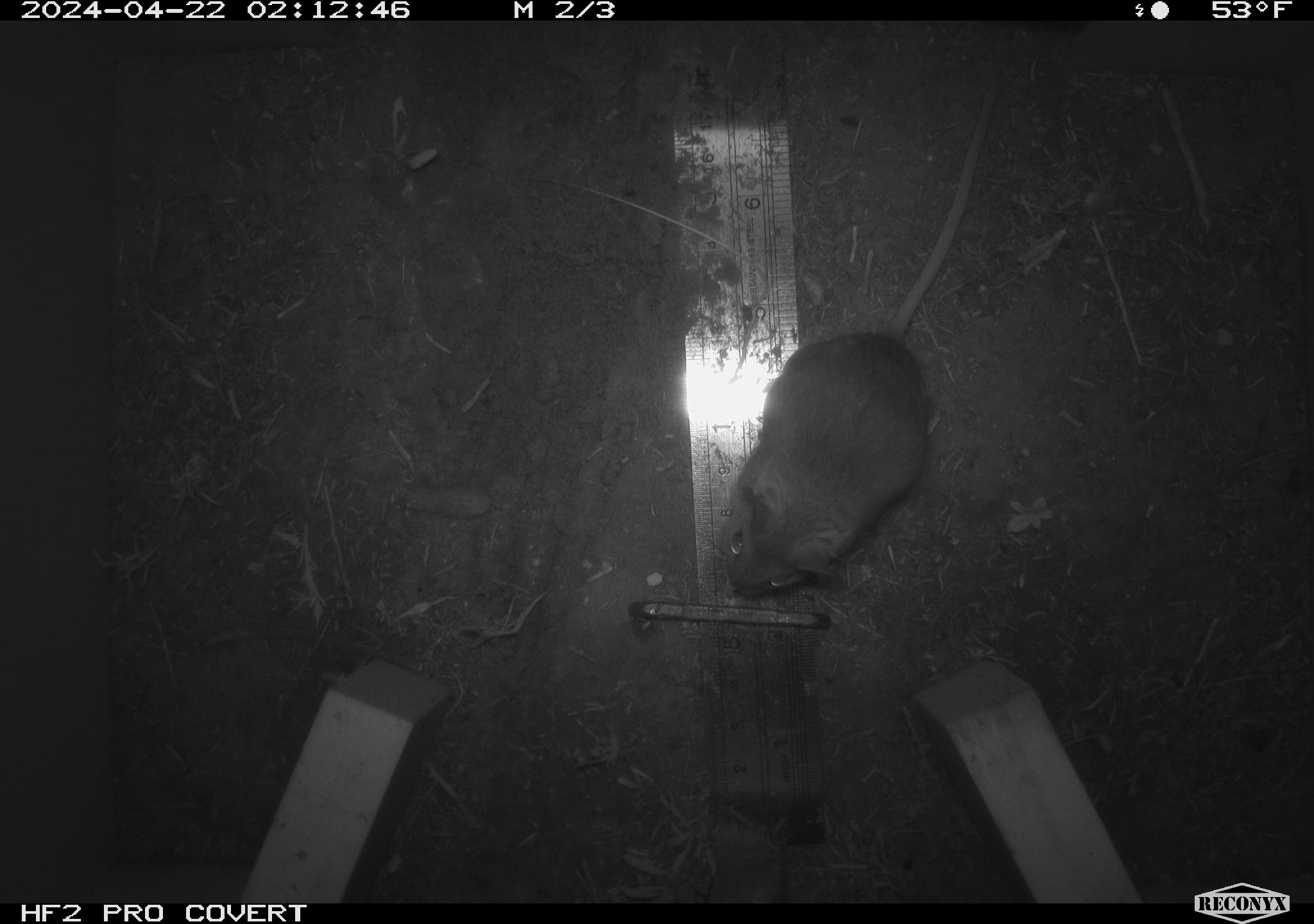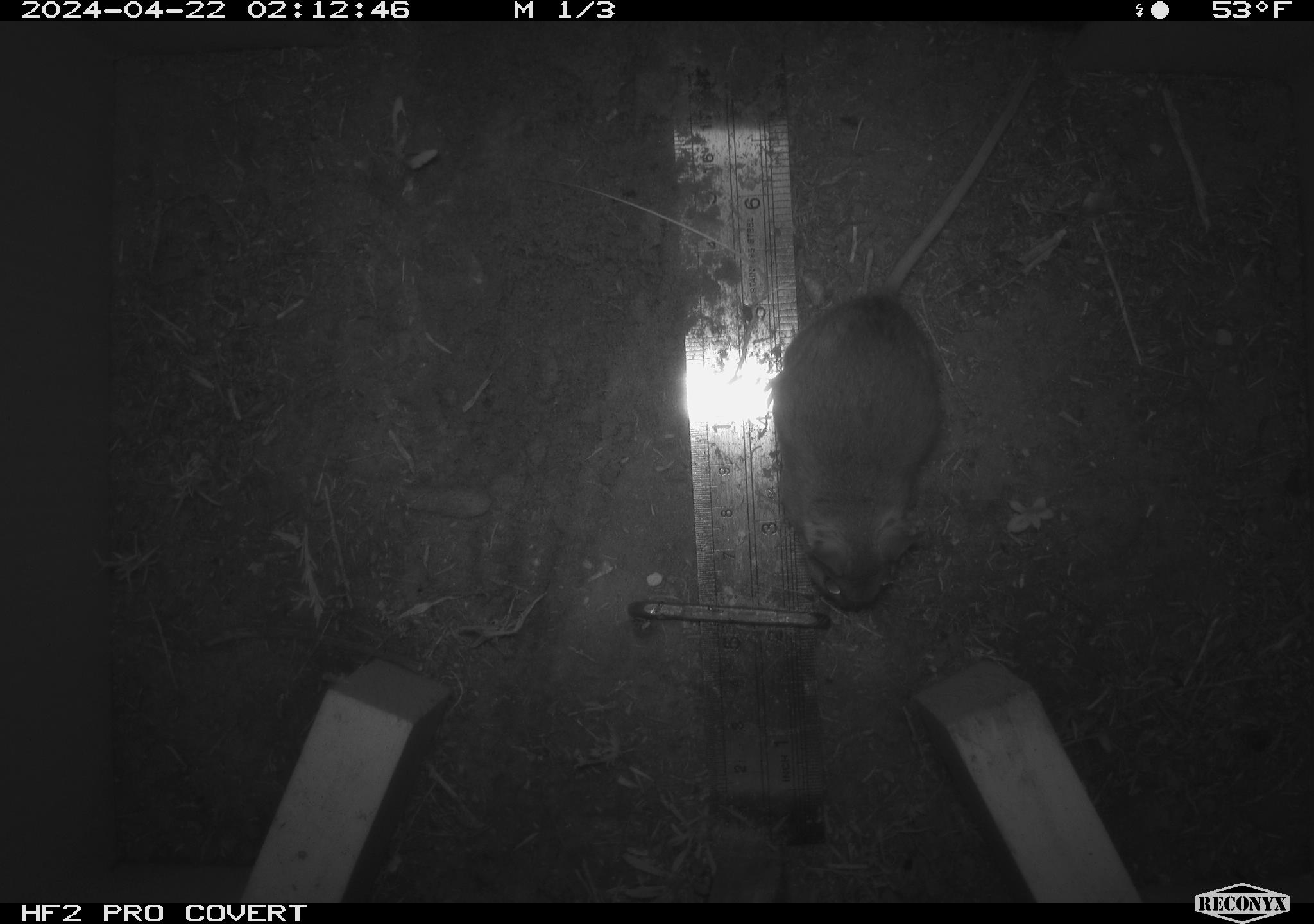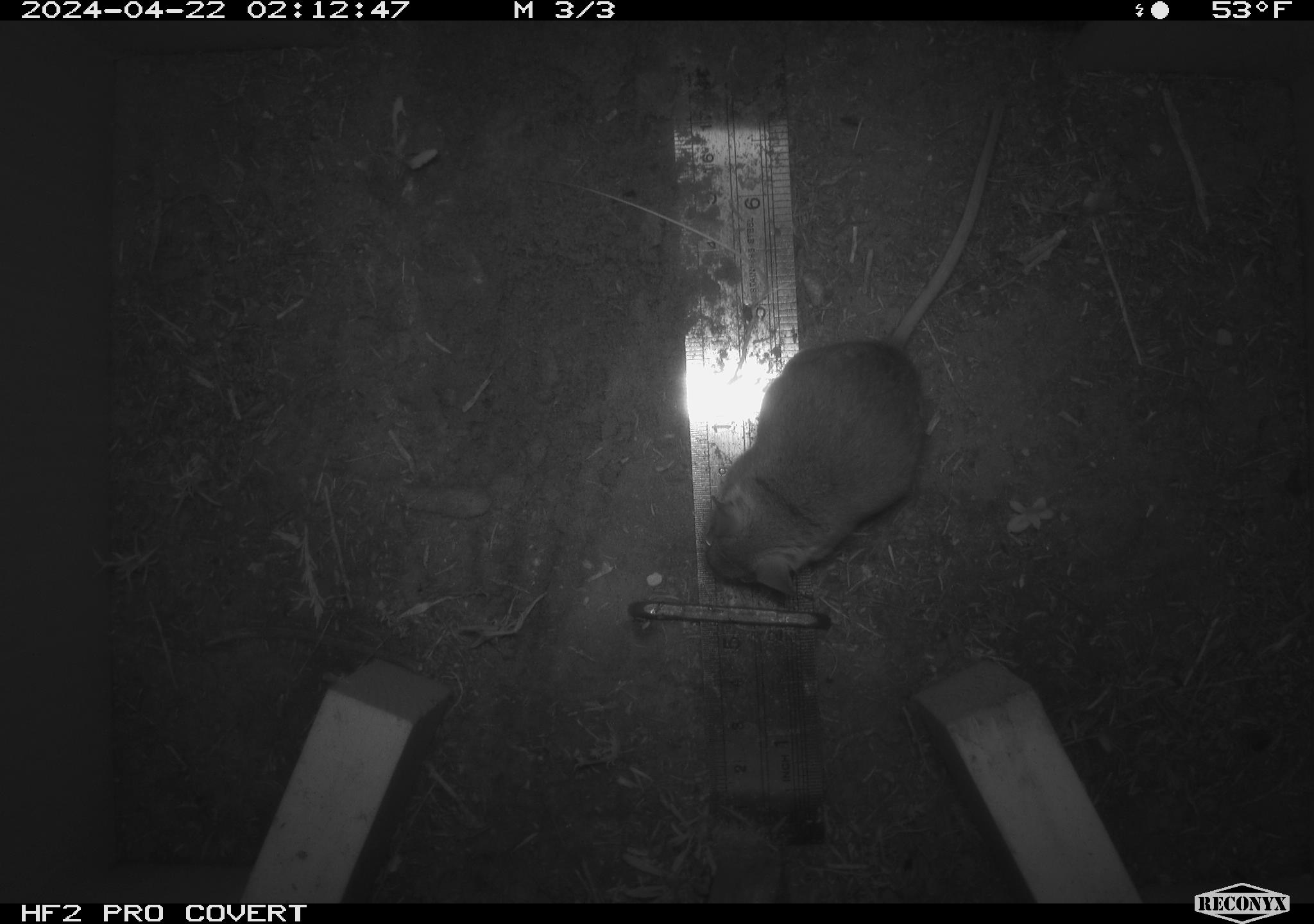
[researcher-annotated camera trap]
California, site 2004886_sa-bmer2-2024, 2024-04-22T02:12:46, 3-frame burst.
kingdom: Animalia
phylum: Chordata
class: Mammalia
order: Rodentia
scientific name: Rodentia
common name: mouse species